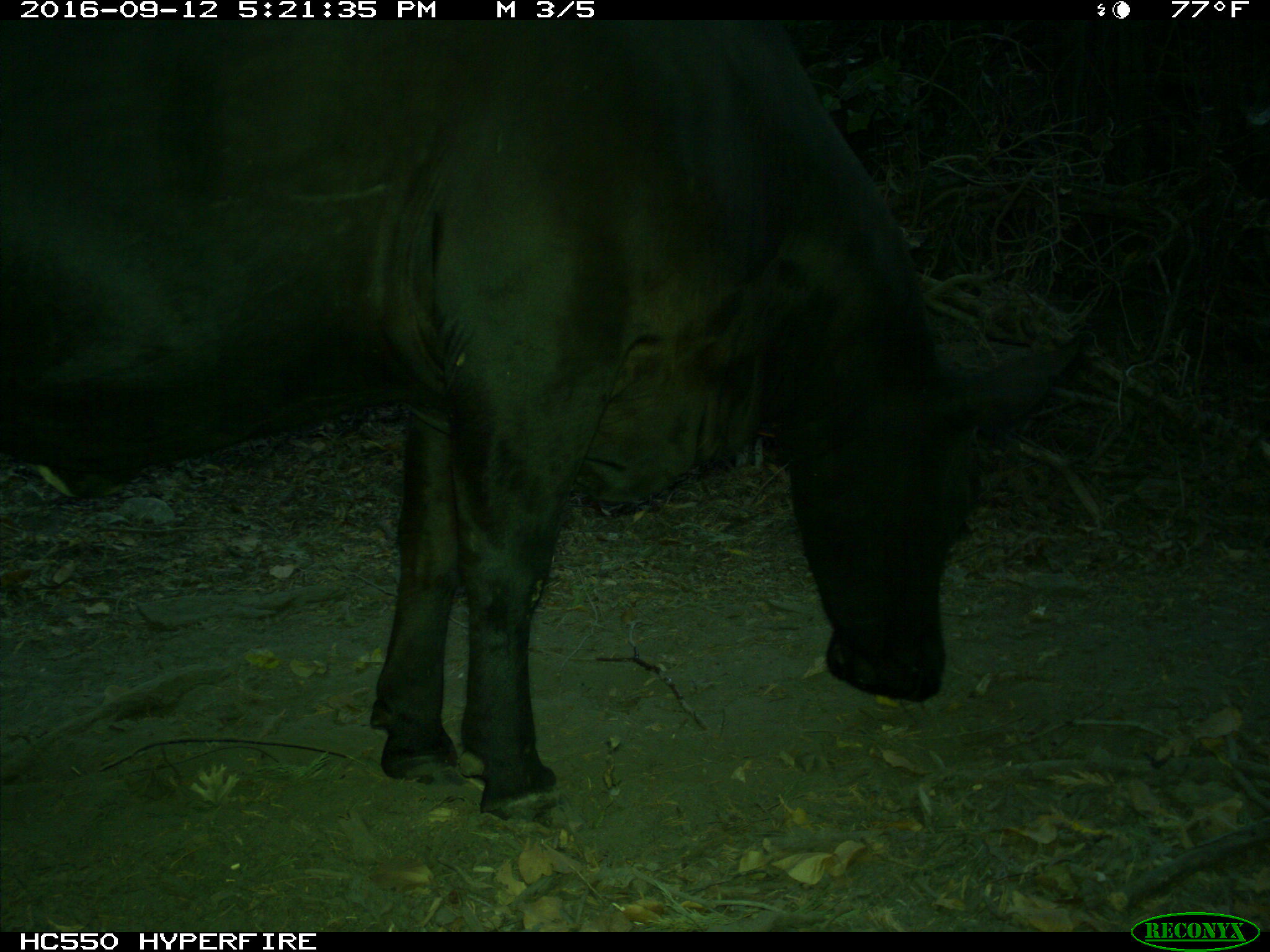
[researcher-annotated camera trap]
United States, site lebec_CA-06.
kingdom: Animalia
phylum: Chordata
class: Mammalia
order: Artiodactyla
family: Bovidae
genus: Bos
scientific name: Bos taurus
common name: domestic cow